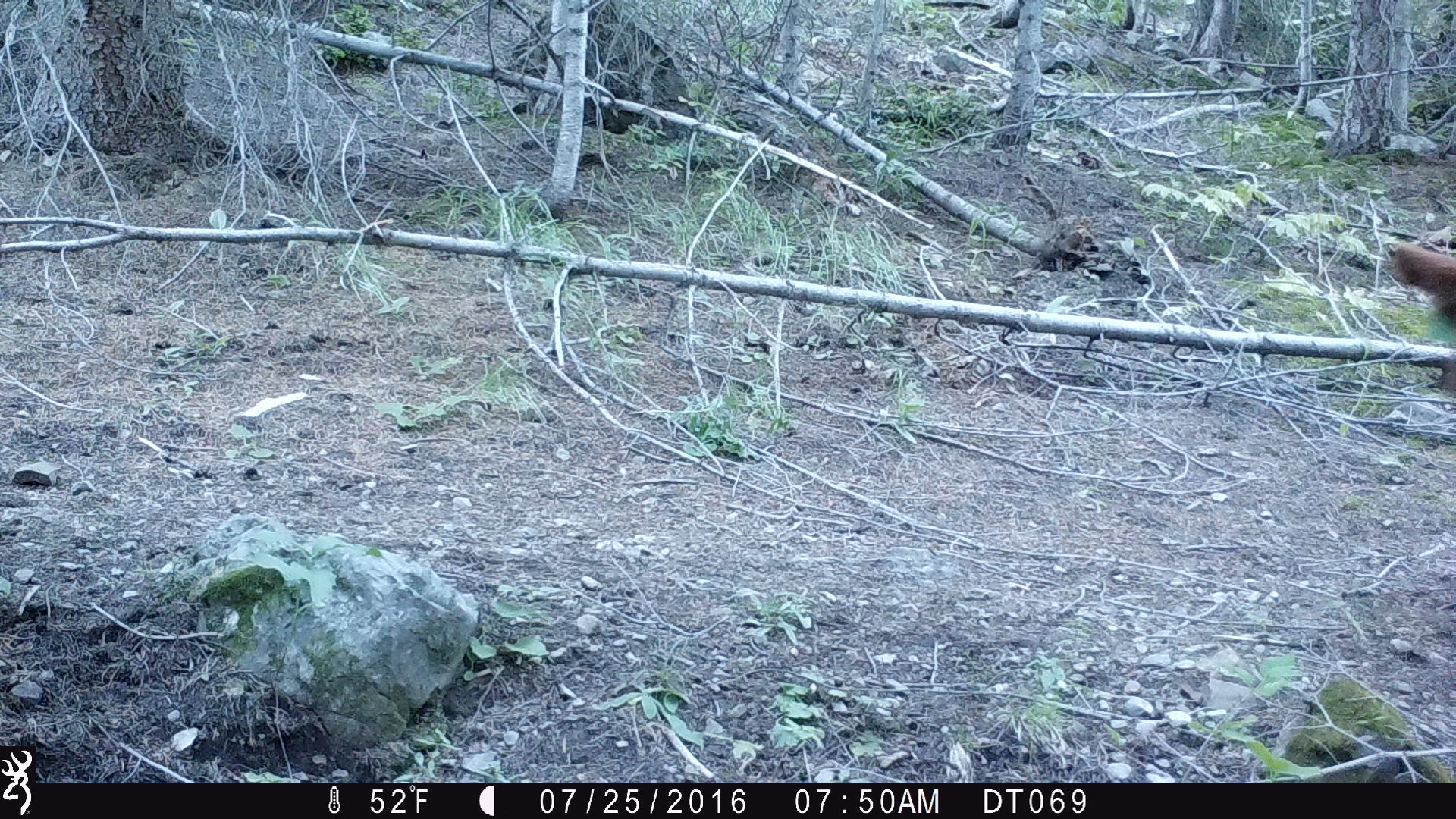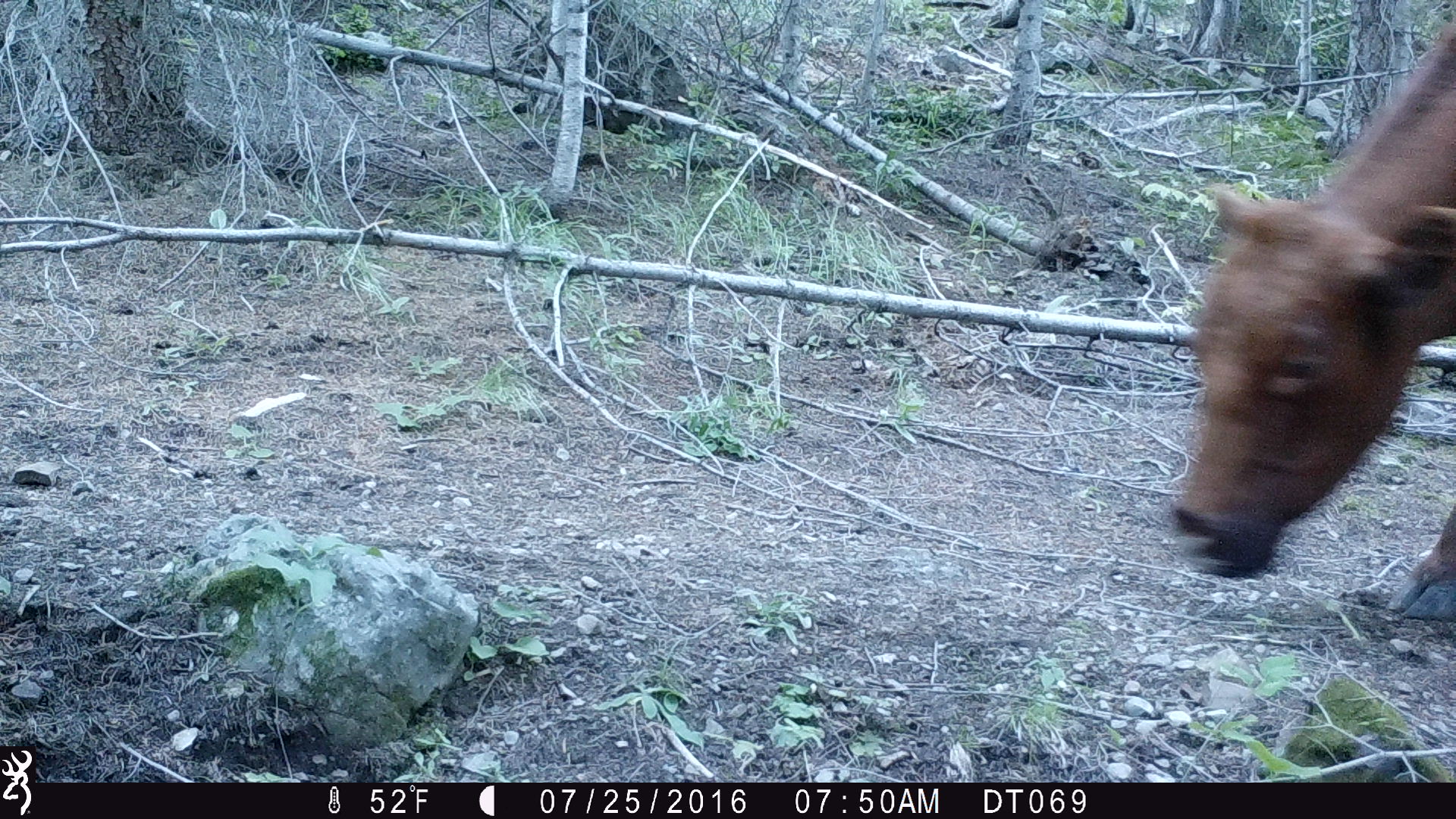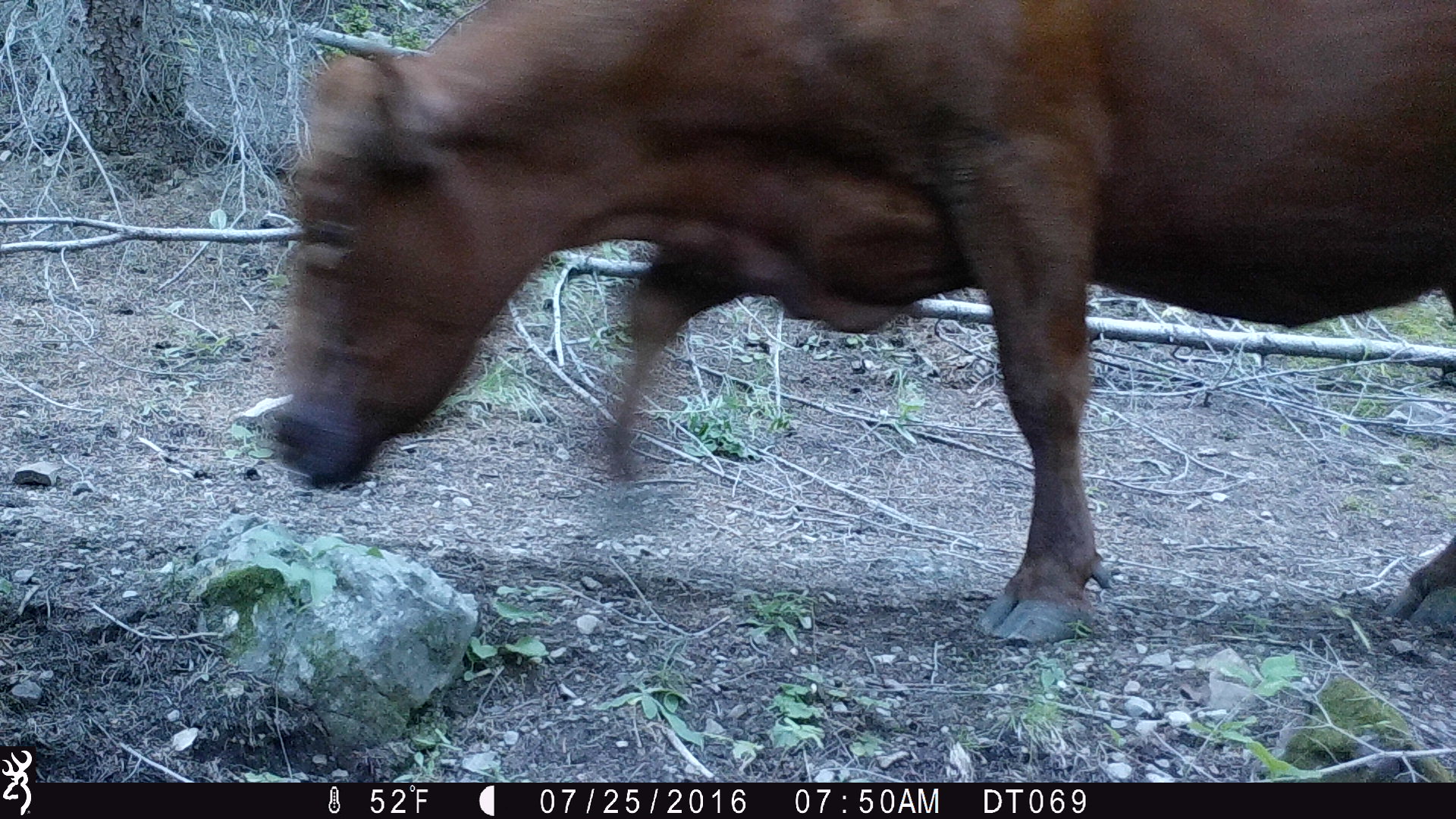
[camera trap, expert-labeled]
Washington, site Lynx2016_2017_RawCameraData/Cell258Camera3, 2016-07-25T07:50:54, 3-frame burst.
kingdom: Animalia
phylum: Chordata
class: Mammalia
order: Artiodactyla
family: Bovidae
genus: Bos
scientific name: Bos taurus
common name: domestic cattle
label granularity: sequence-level